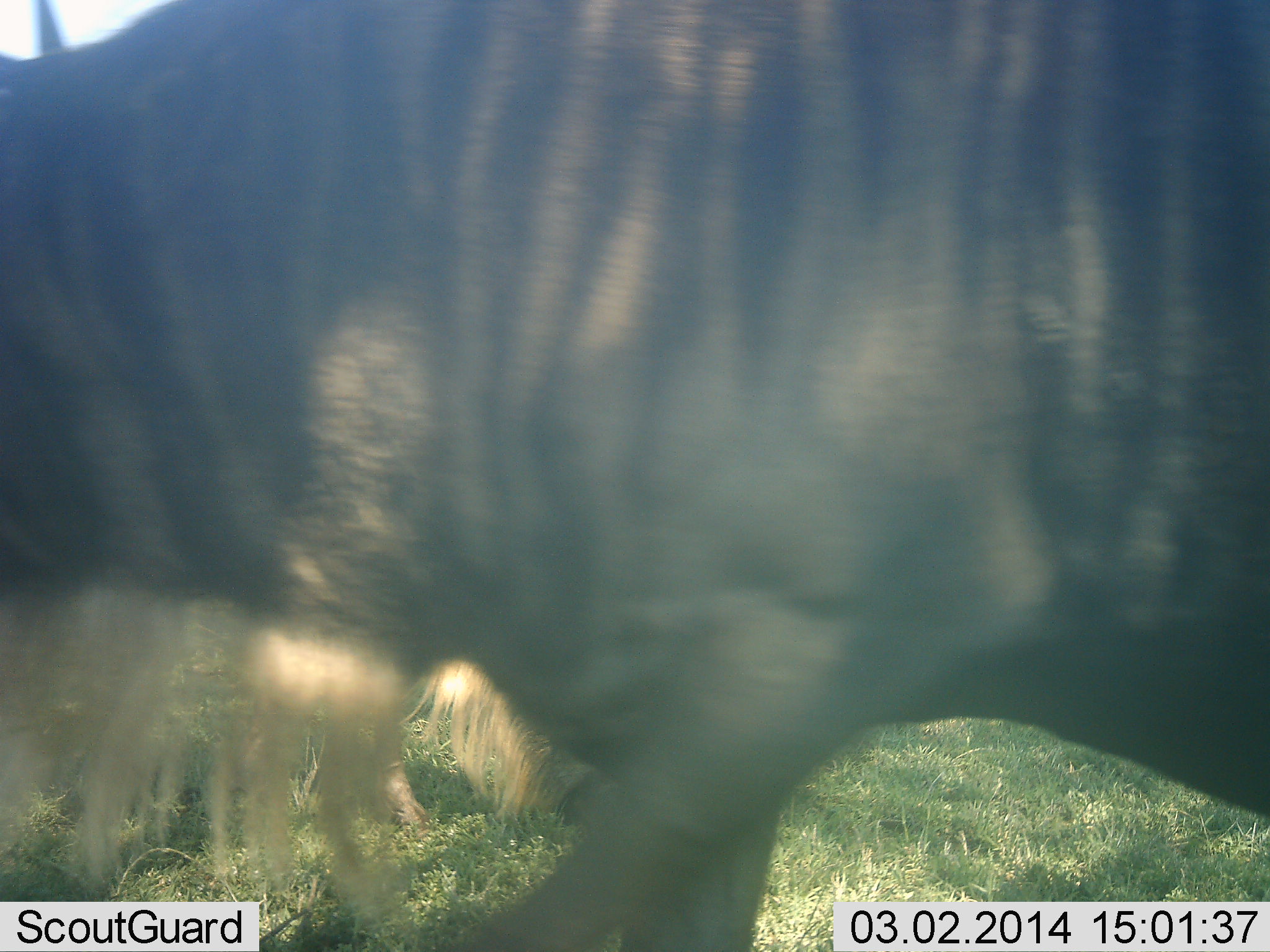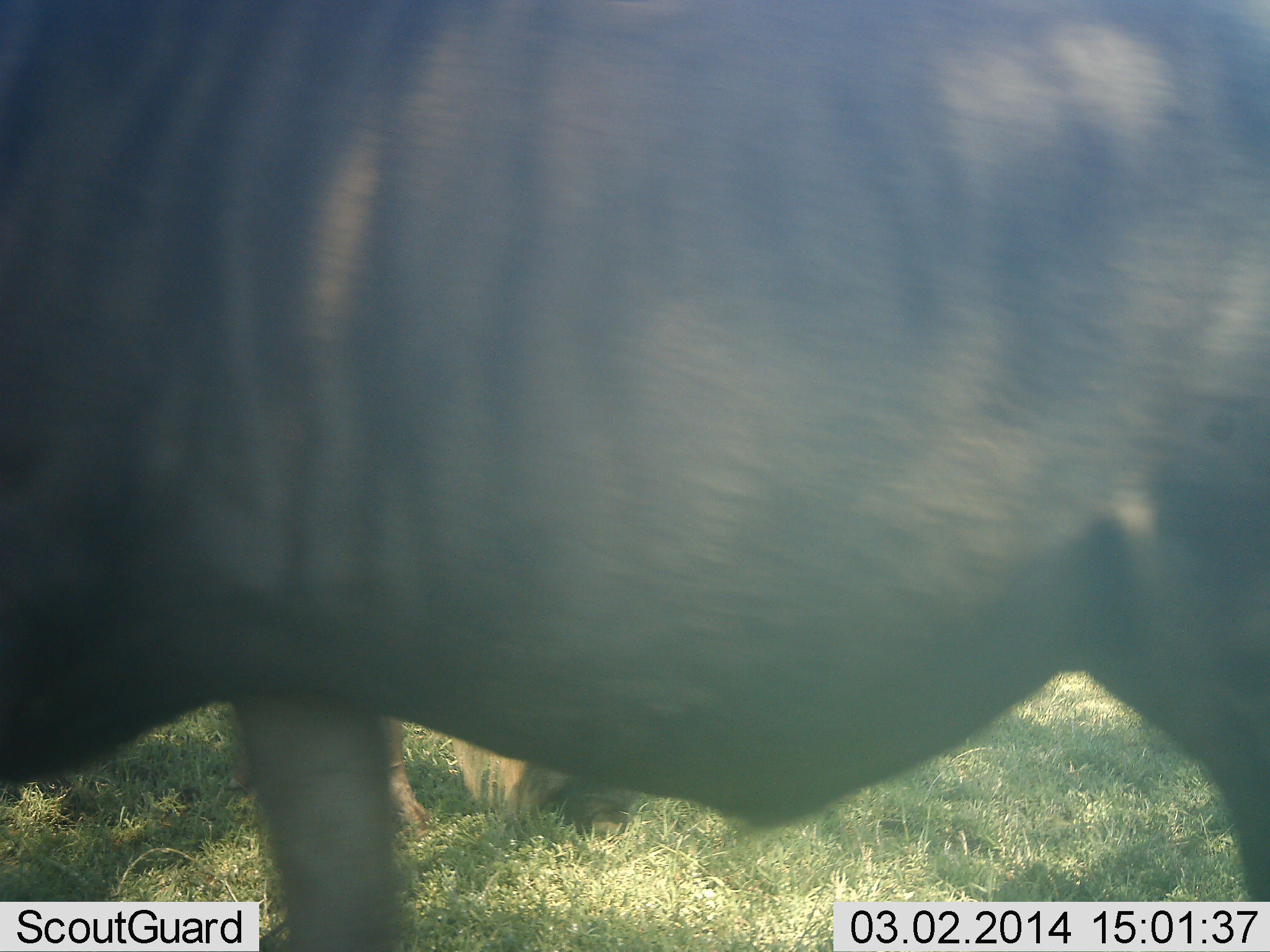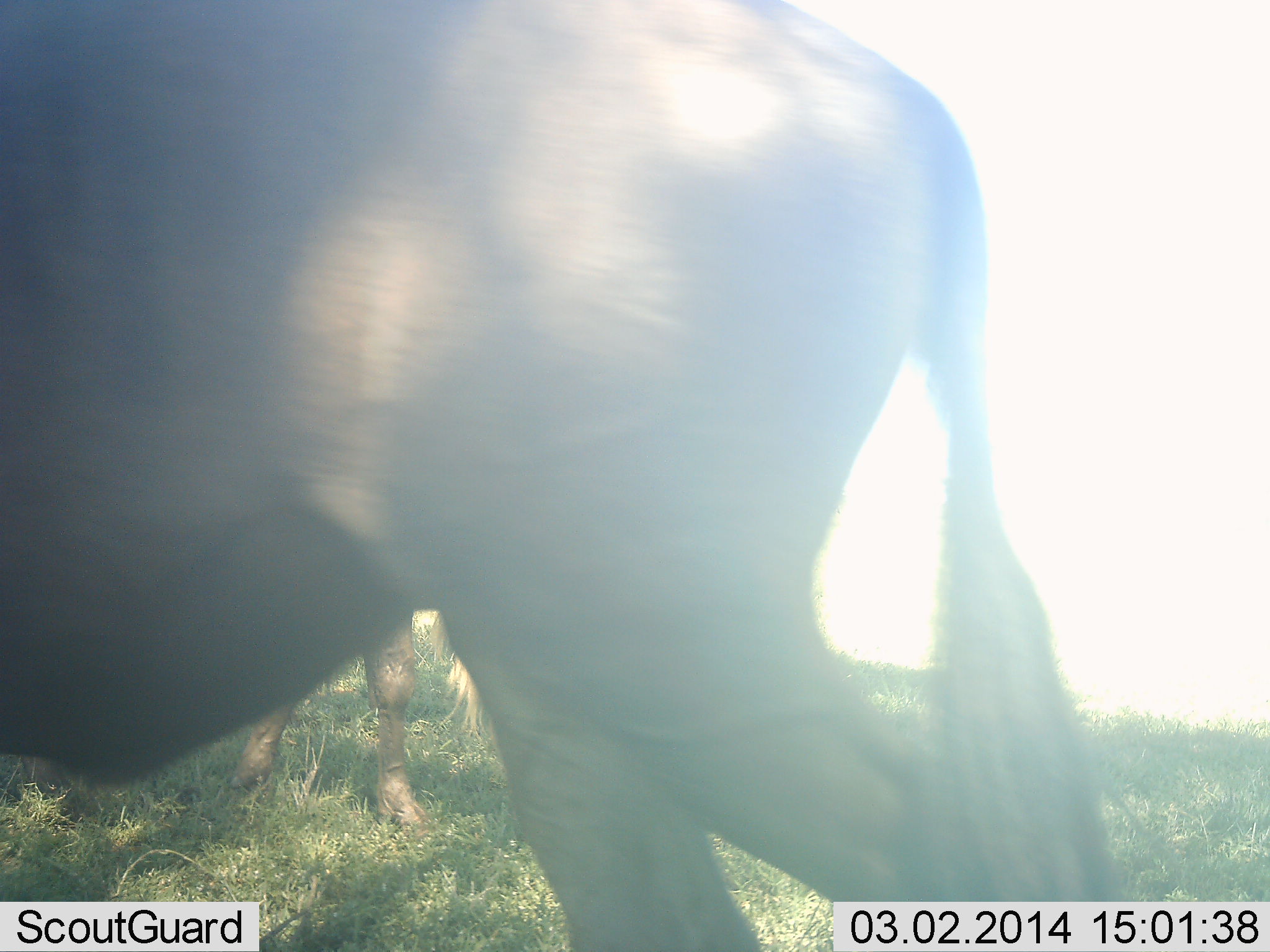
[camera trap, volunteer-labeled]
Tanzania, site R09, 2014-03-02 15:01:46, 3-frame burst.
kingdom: Animalia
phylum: Chordata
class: Mammalia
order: Artiodactyla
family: Bovidae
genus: Connochaetes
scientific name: Connochaetes taurinus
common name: blue wildebeest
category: wildebeest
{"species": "wildebeest (blue wildebeest) (Connochaetes taurinus)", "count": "2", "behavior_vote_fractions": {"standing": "10%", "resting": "0%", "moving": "80%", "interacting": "0%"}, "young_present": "0%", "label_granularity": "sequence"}